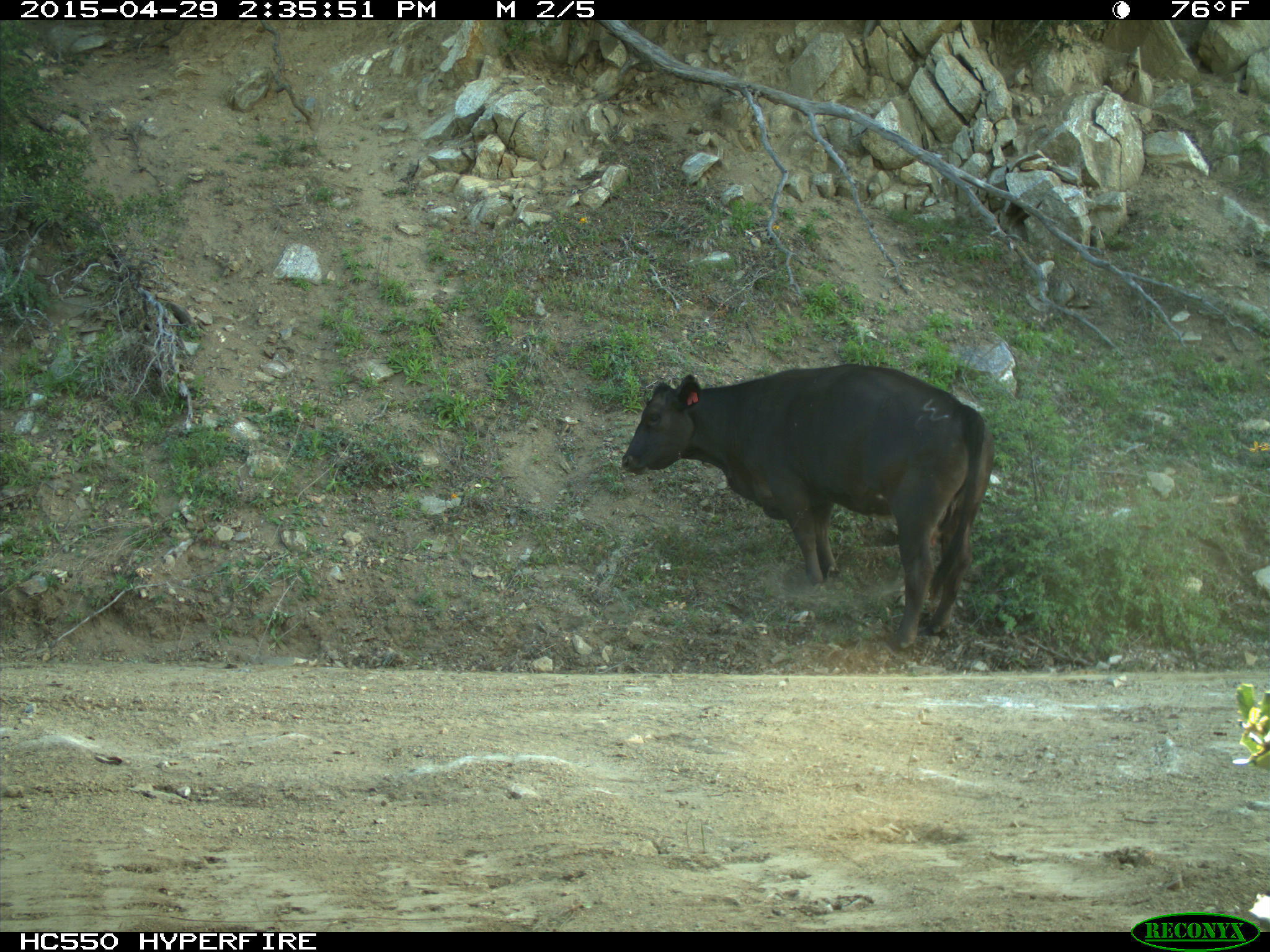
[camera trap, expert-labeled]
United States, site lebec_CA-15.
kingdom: Animalia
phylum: Chordata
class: Mammalia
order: Artiodactyla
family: Bovidae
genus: Bos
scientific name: Bos taurus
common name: domestic cow